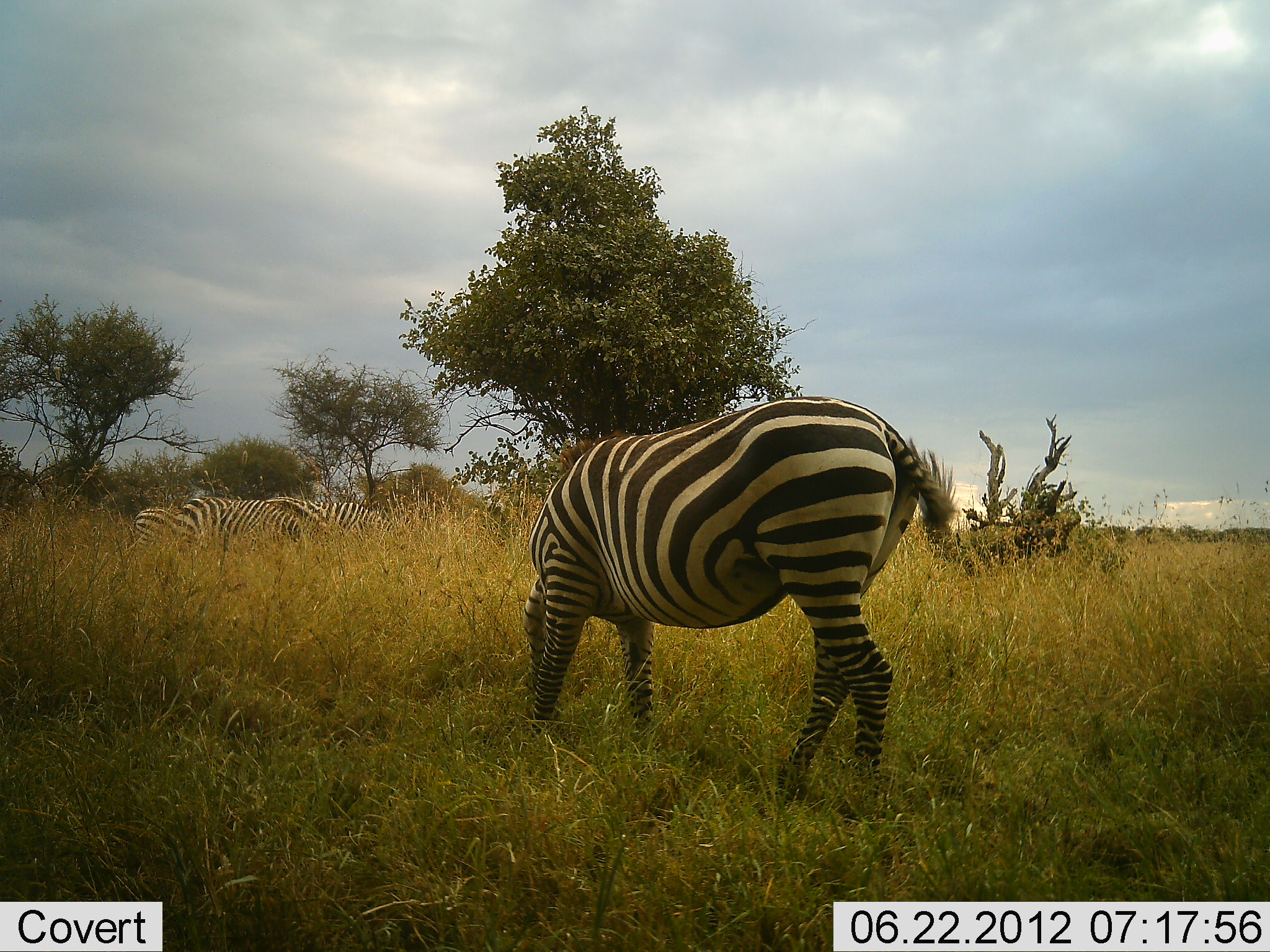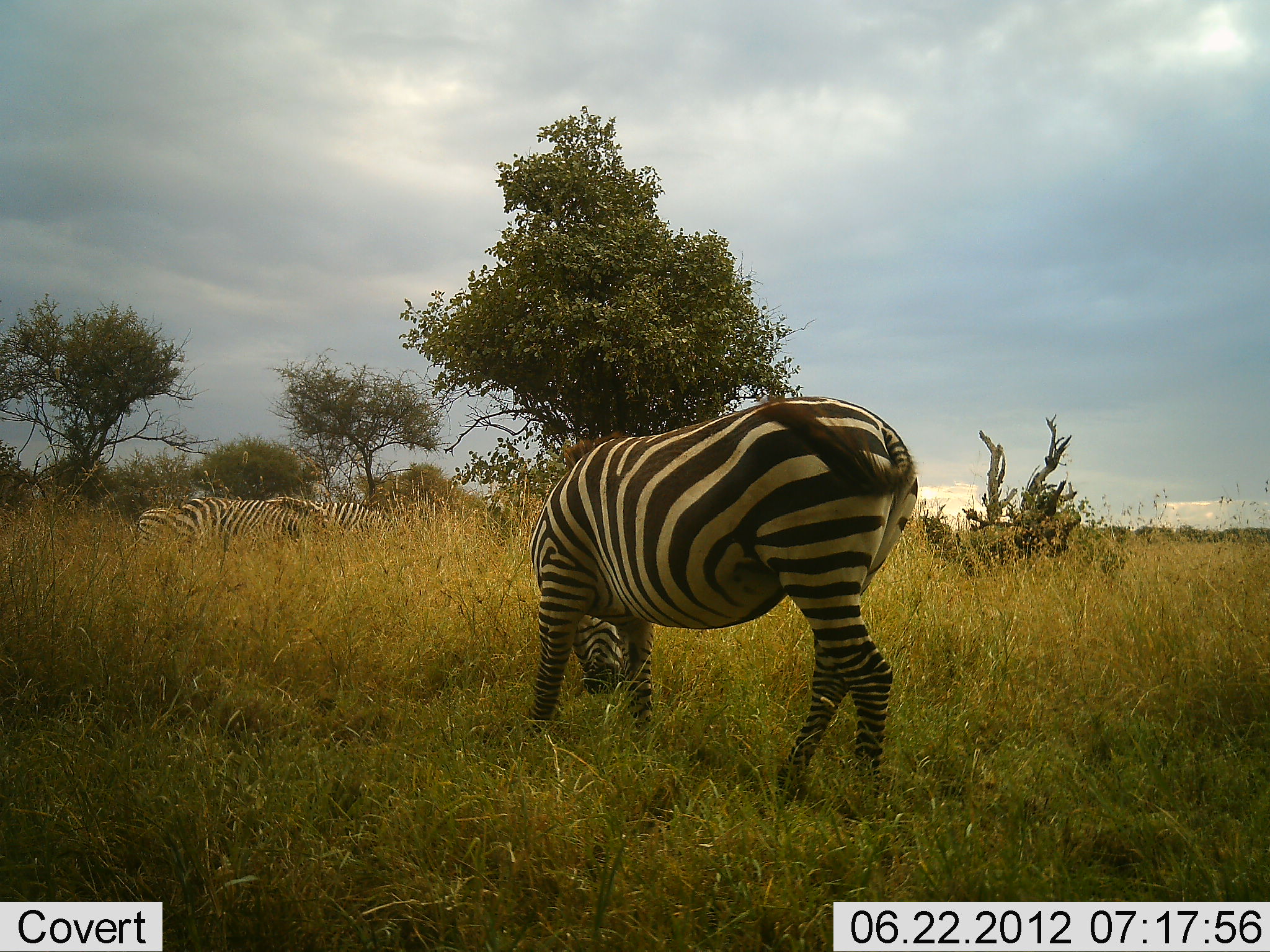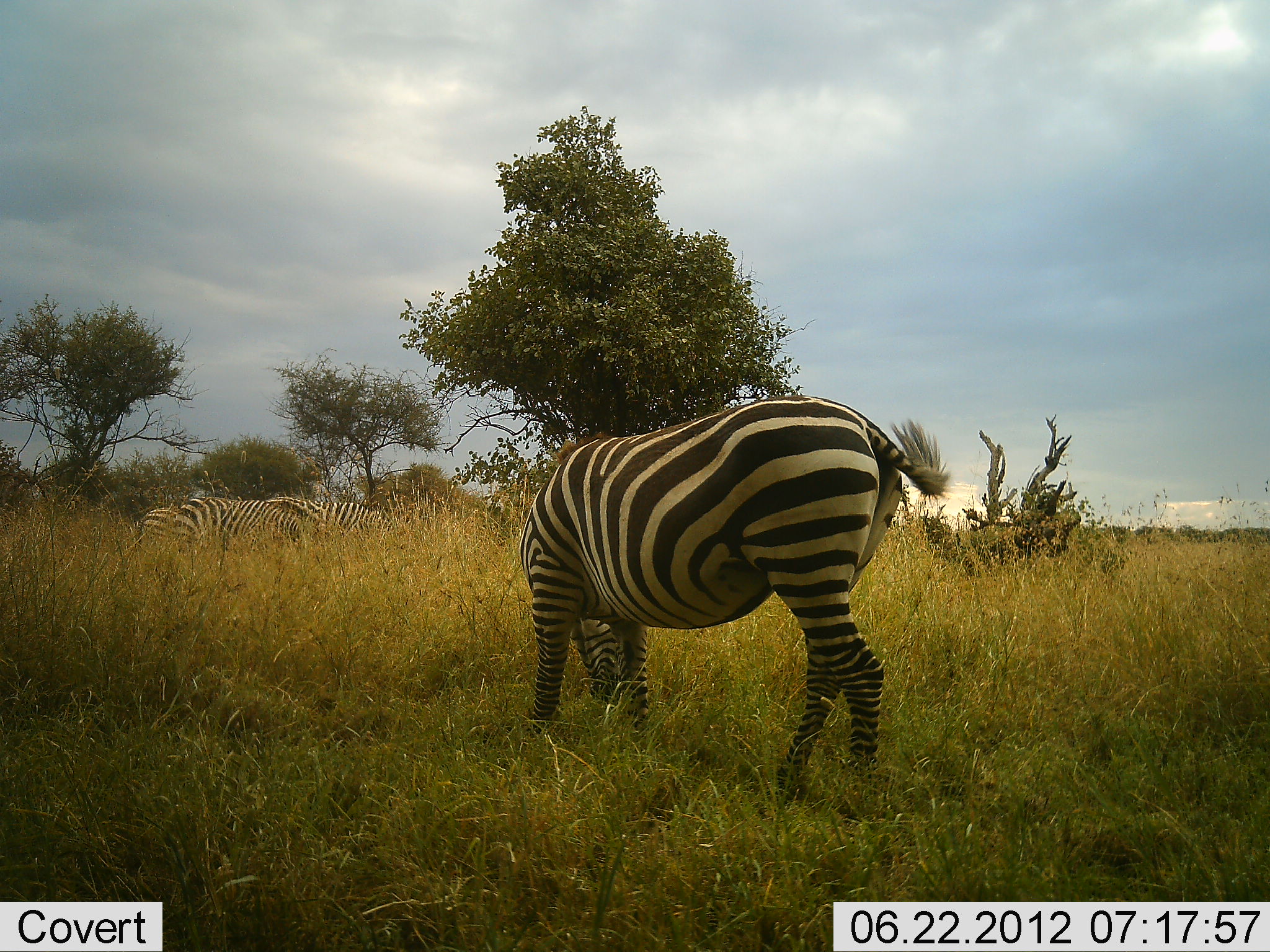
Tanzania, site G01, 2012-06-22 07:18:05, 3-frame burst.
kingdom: Animalia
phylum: Chordata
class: Mammalia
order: Perissodactyla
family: Equidae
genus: Equus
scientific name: Equus quagga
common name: plains zebra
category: zebra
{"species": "zebra (plains zebra) (Equus quagga)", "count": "4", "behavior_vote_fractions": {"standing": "20%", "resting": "0%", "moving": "0%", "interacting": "0%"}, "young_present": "0%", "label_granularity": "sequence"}